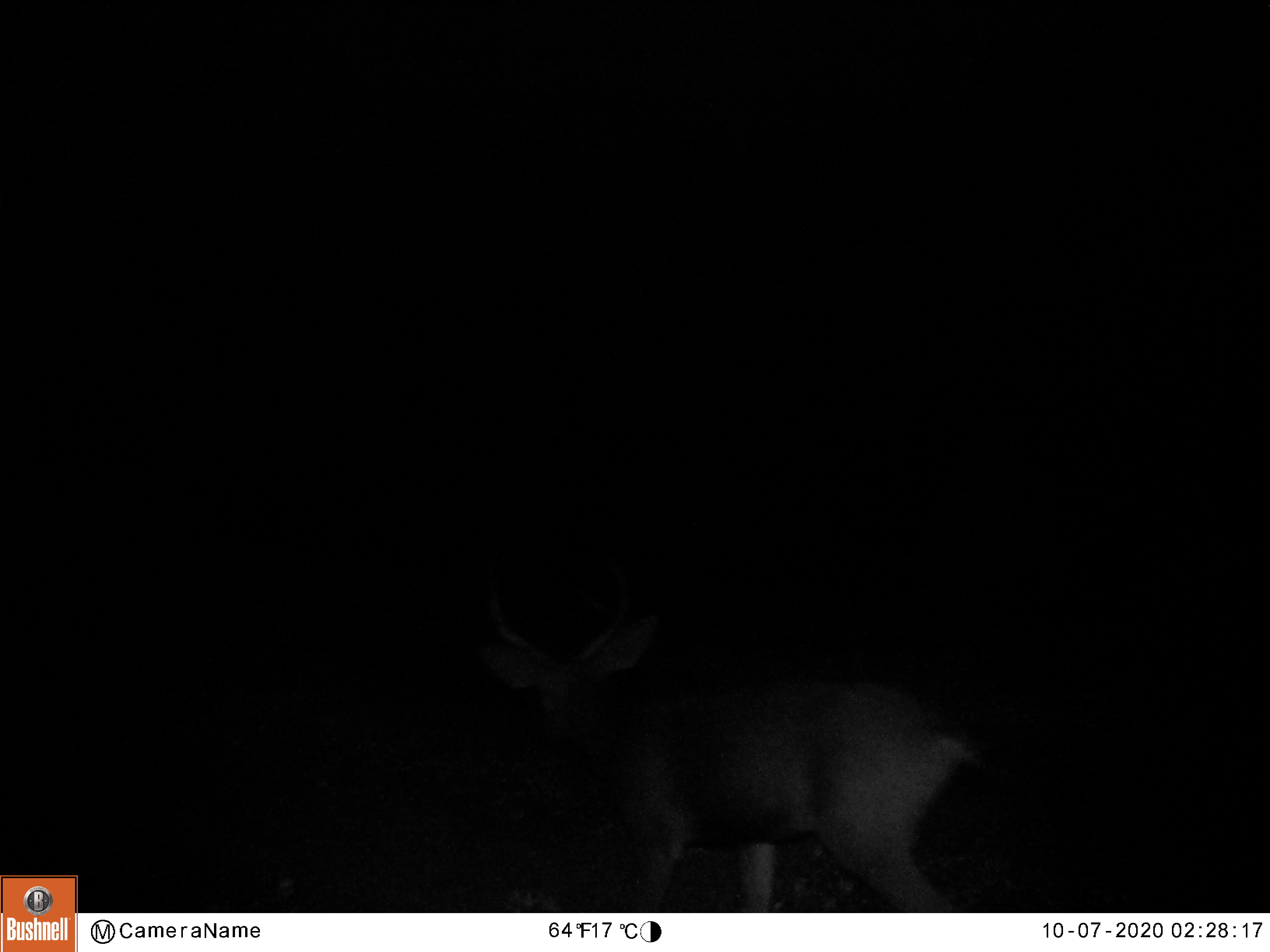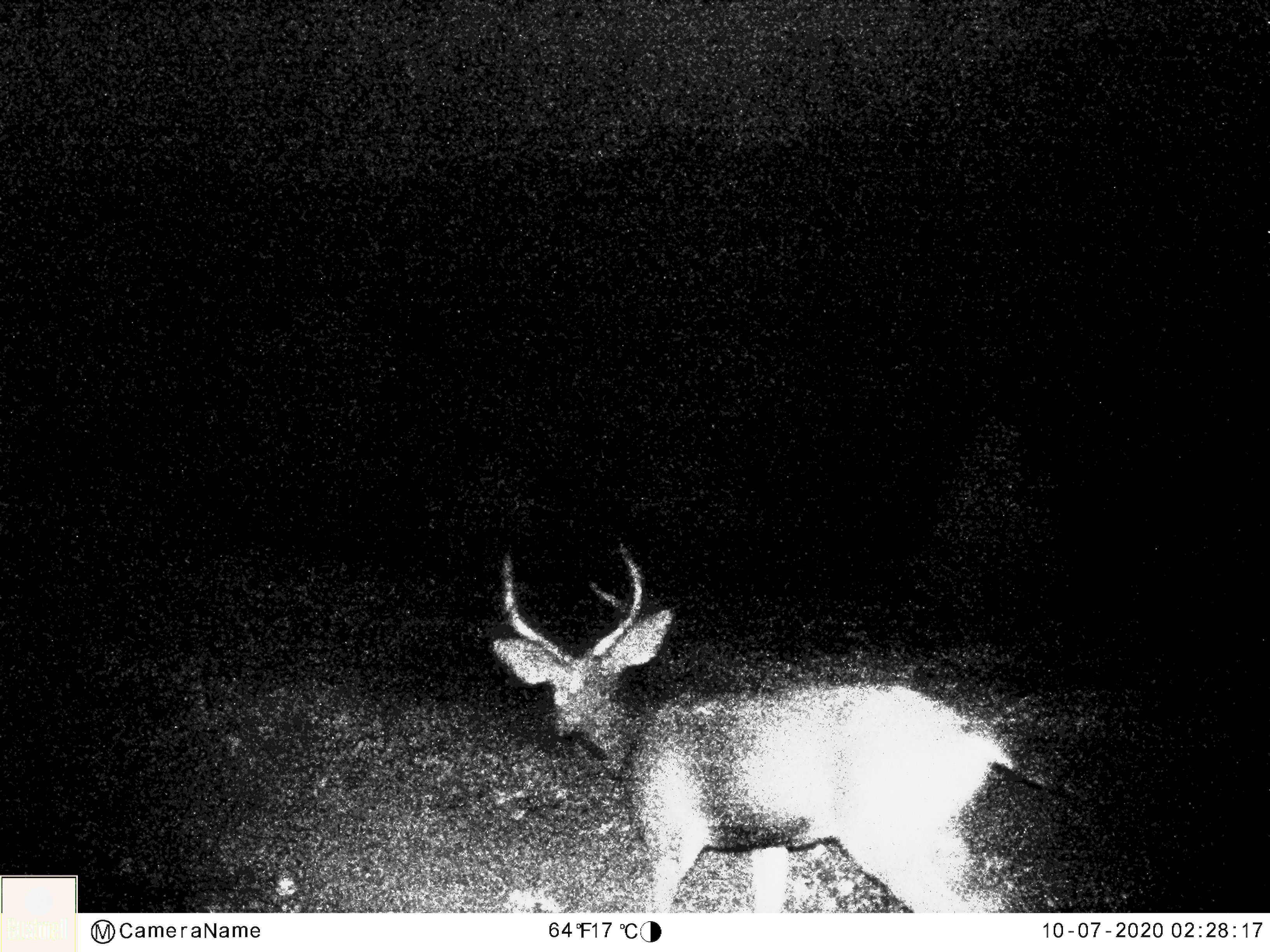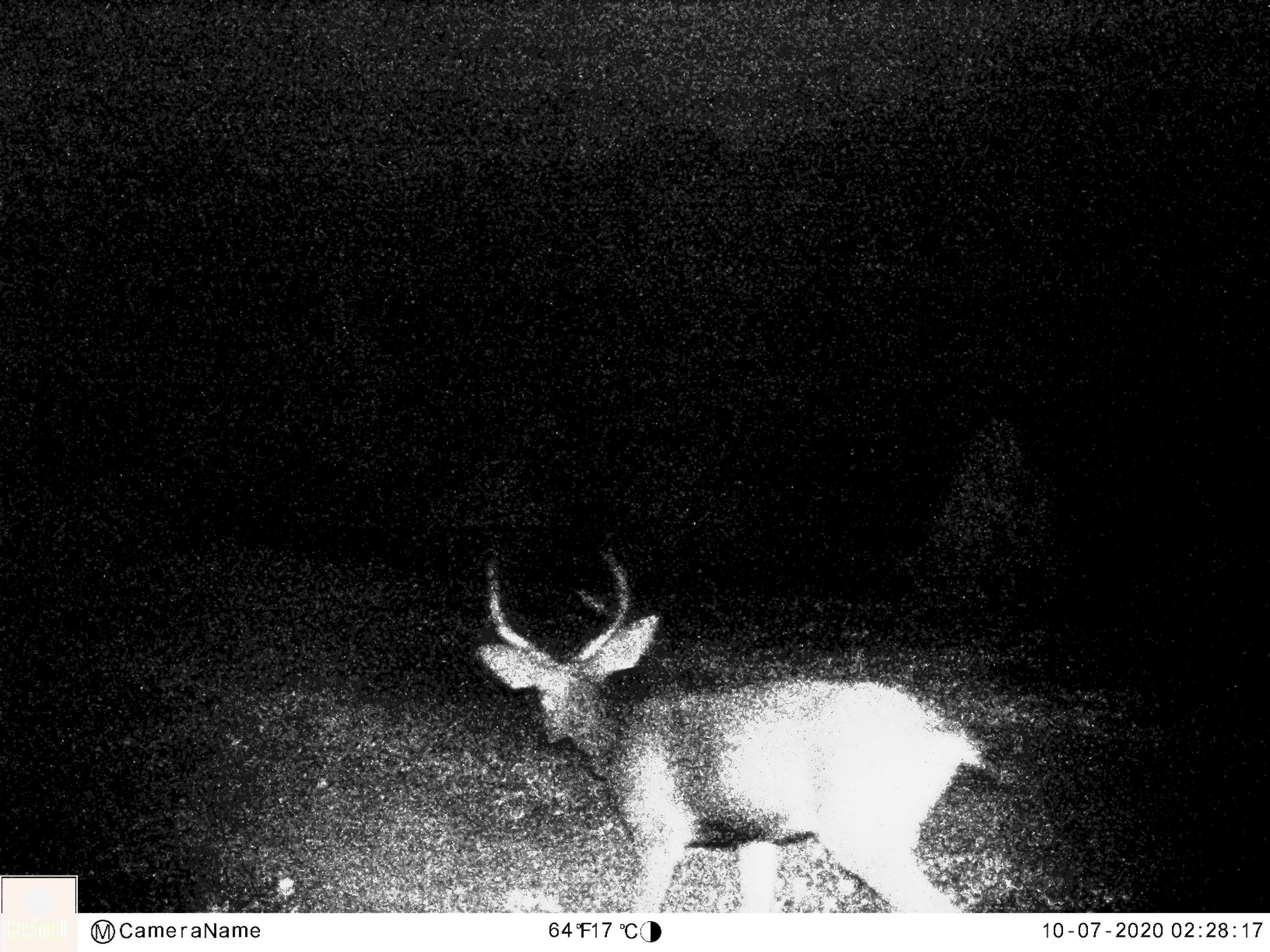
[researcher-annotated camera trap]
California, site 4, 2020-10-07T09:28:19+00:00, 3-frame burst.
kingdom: Animalia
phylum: Chordata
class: Mammalia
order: Artiodactyla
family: Cervidae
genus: Odocoileus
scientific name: Odocoileus hemionus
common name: mule deer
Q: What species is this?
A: Mule deer (Odocoileus hemionus).